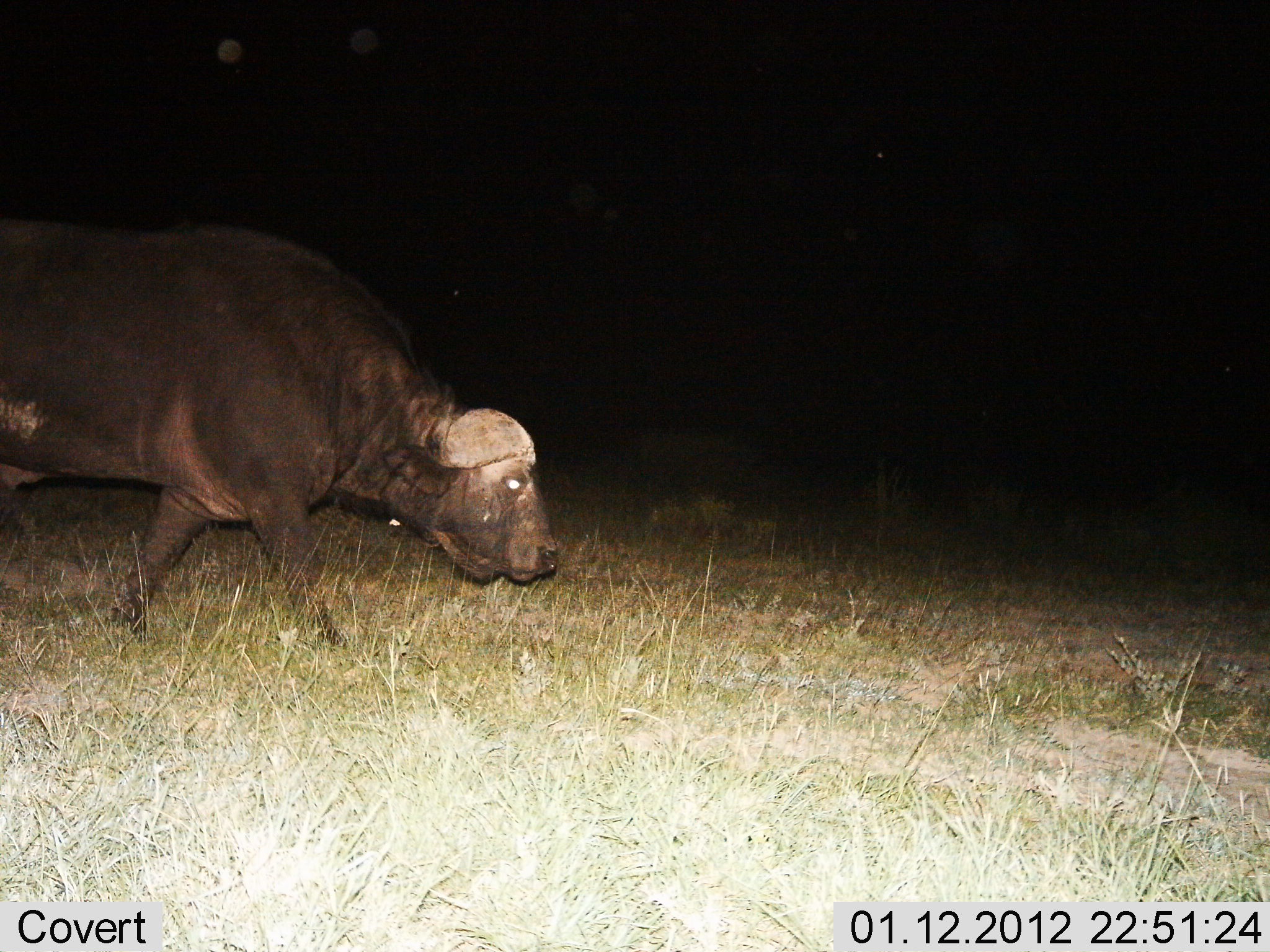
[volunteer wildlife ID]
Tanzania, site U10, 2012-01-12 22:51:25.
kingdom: Animalia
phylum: Chordata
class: Mammalia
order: Artiodactyla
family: Bovidae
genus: Syncerus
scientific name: Syncerus caffer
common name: cape buffalo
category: buffalo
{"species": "buffalo (cape buffalo) (Syncerus caffer)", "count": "1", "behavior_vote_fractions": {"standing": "0%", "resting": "0%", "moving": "100%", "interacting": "0%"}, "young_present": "0%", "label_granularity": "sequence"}